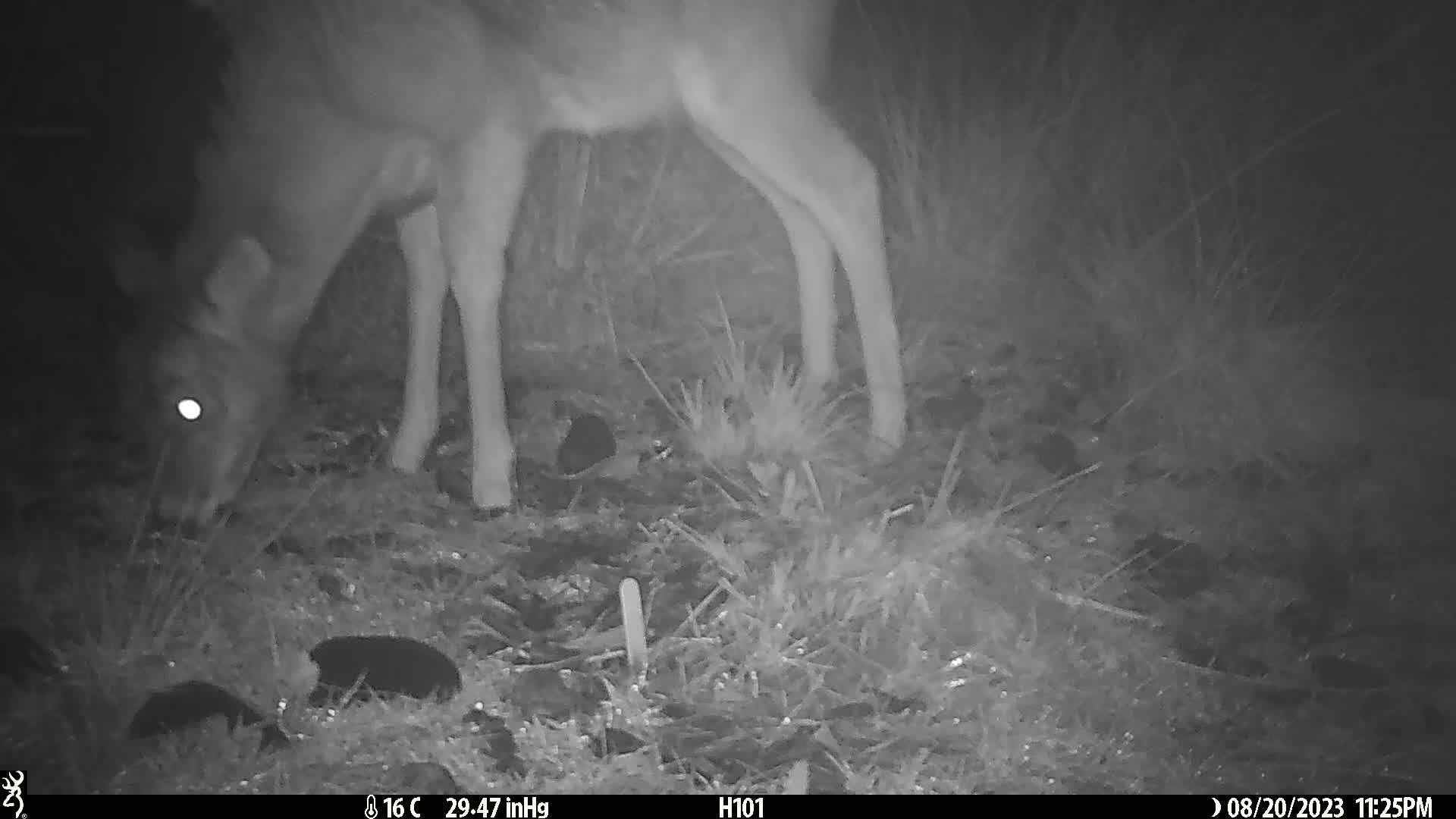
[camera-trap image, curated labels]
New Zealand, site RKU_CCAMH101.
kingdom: Animalia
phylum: Chordata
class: Mammalia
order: Artiodactyla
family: Cervidae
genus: Odocoileus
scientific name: Odocoileus virginianus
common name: white-tailed deer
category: white tailed deer